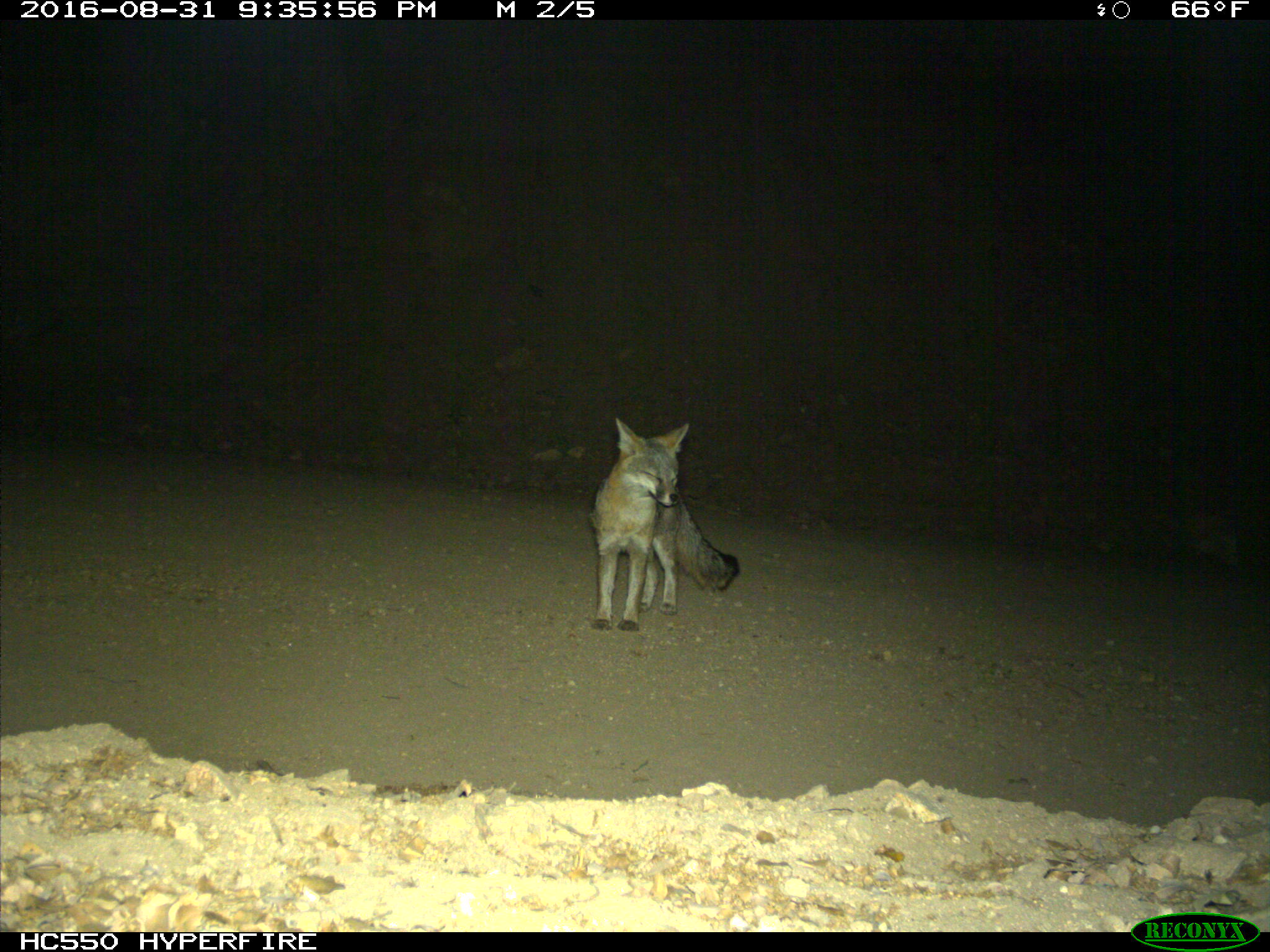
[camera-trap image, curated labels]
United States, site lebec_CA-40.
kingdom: Animalia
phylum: Chordata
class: Mammalia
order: Carnivora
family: Canidae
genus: Urocyon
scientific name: Urocyon cinereoargenteus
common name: gray fox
Urocyon cinereoargenteus (gray fox).